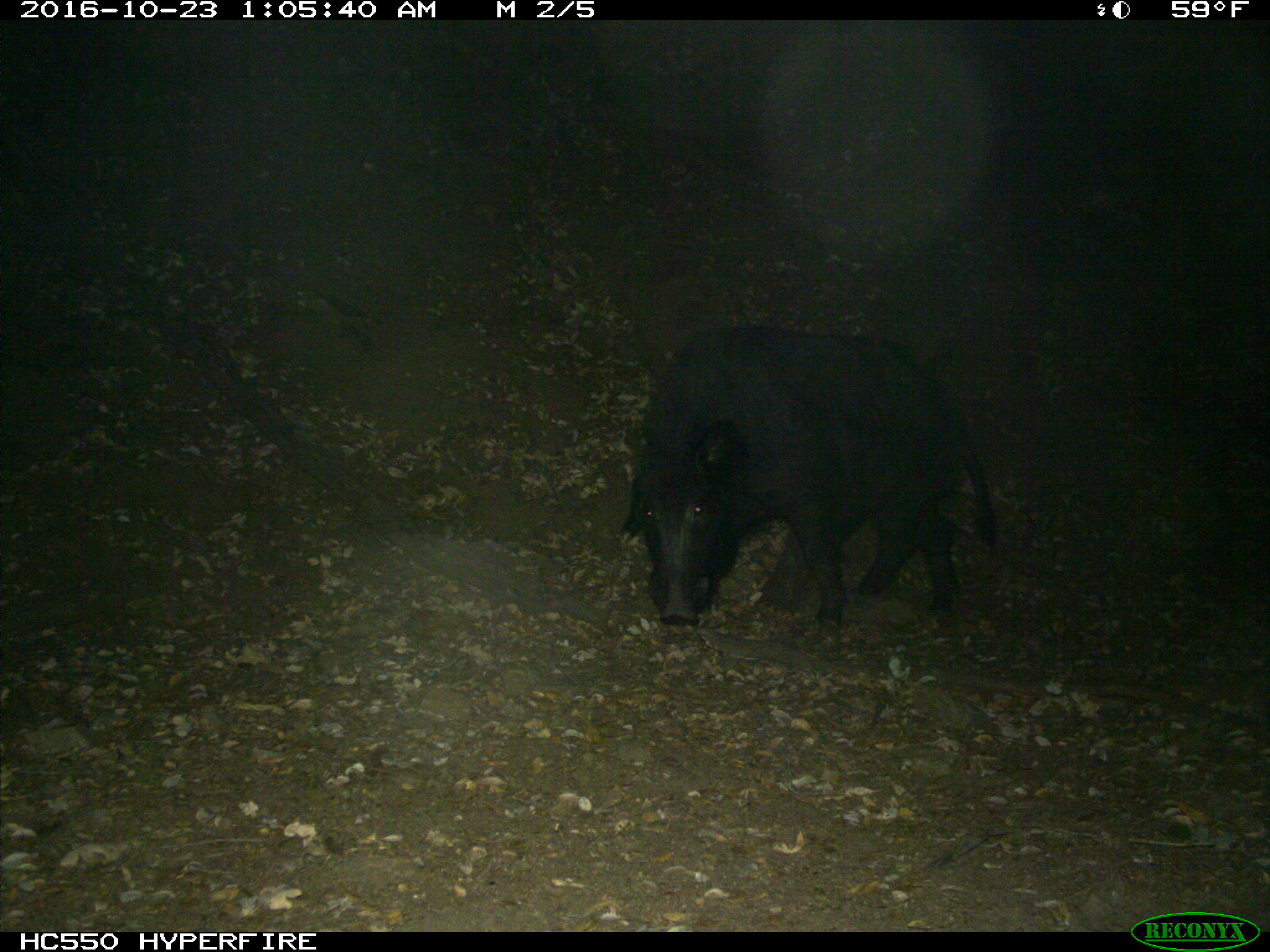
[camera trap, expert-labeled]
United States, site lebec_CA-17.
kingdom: Animalia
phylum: Chordata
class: Mammalia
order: Artiodactyla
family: Suidae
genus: Sus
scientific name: Sus scrofa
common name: wild boar